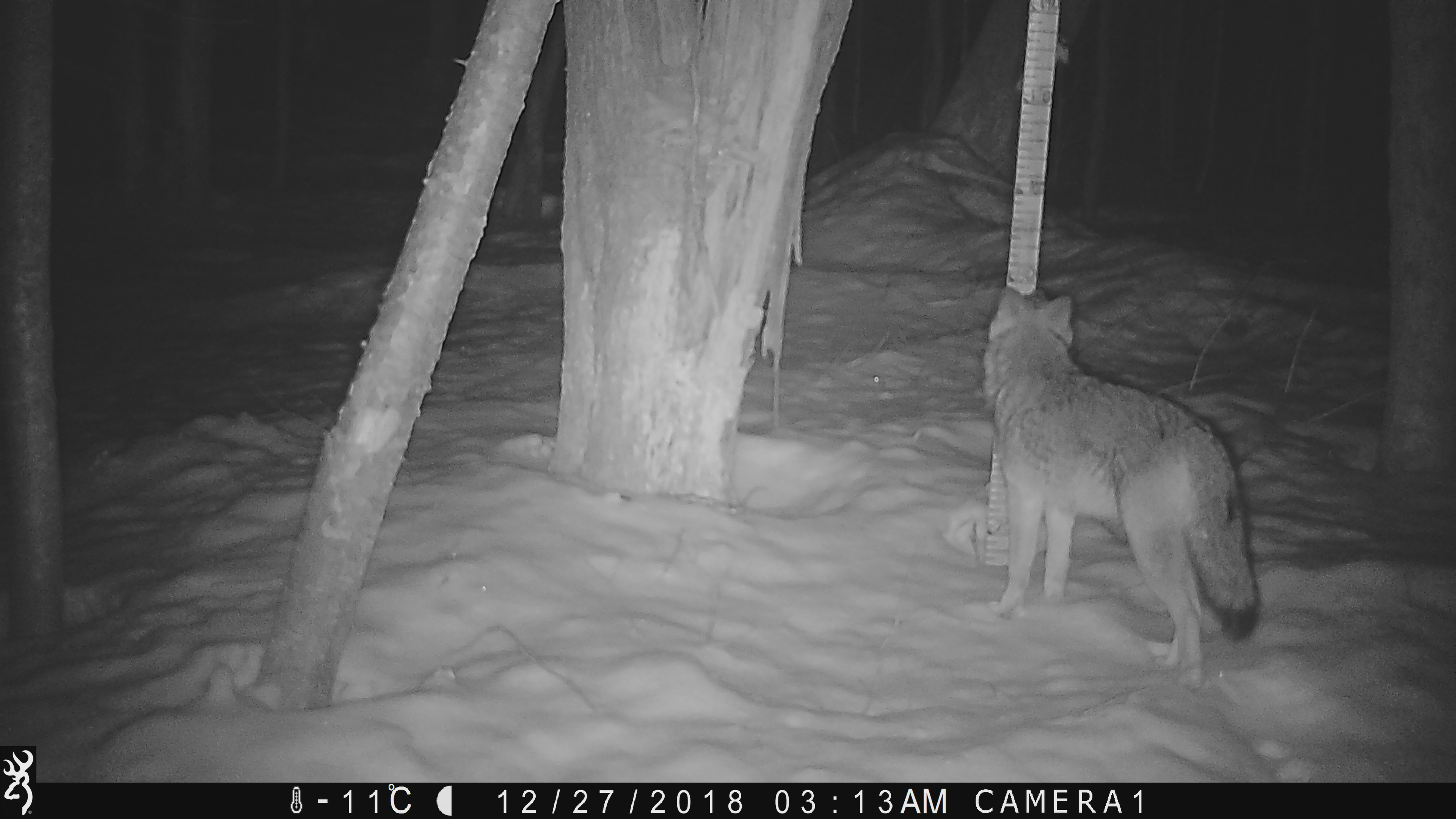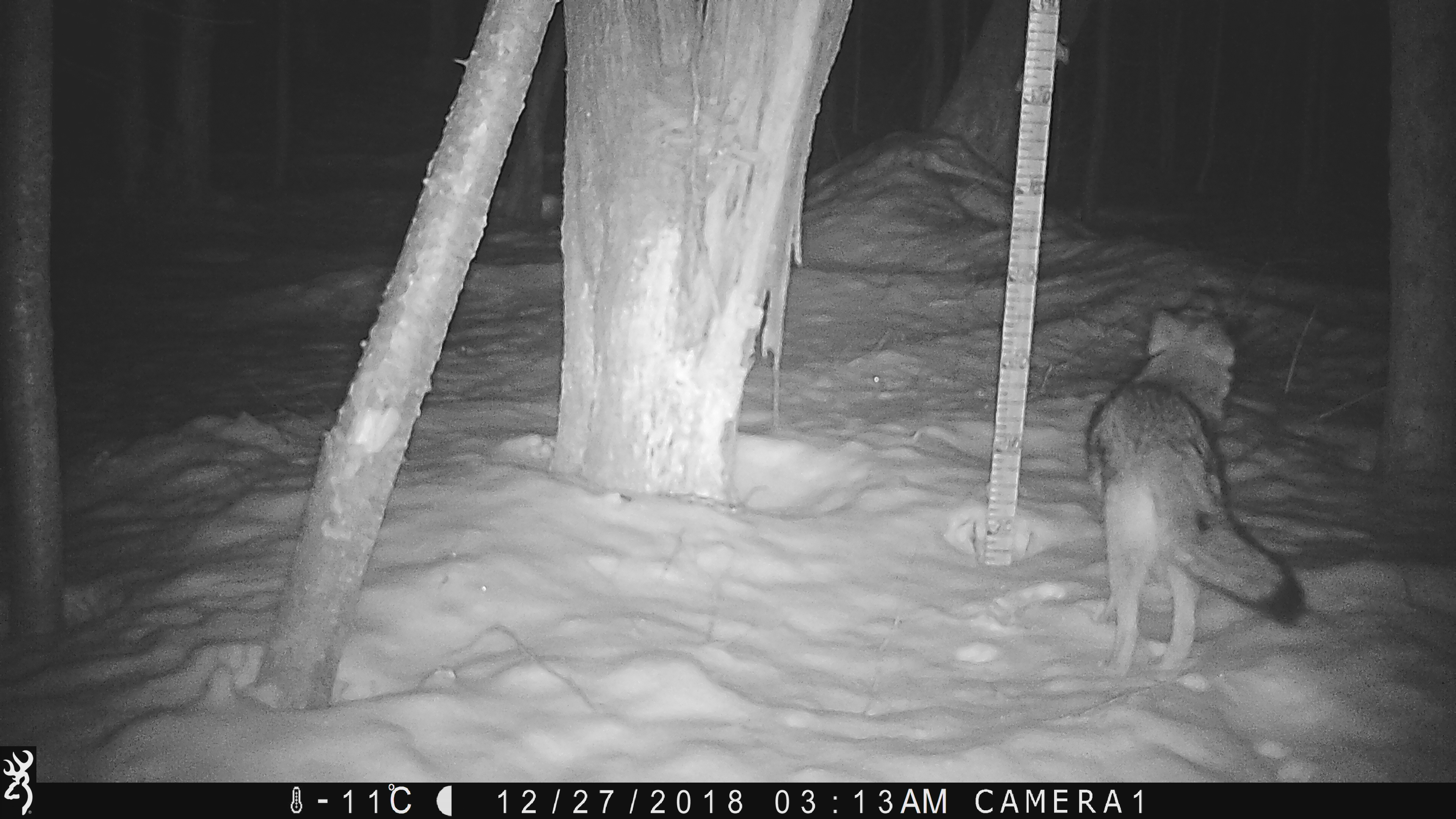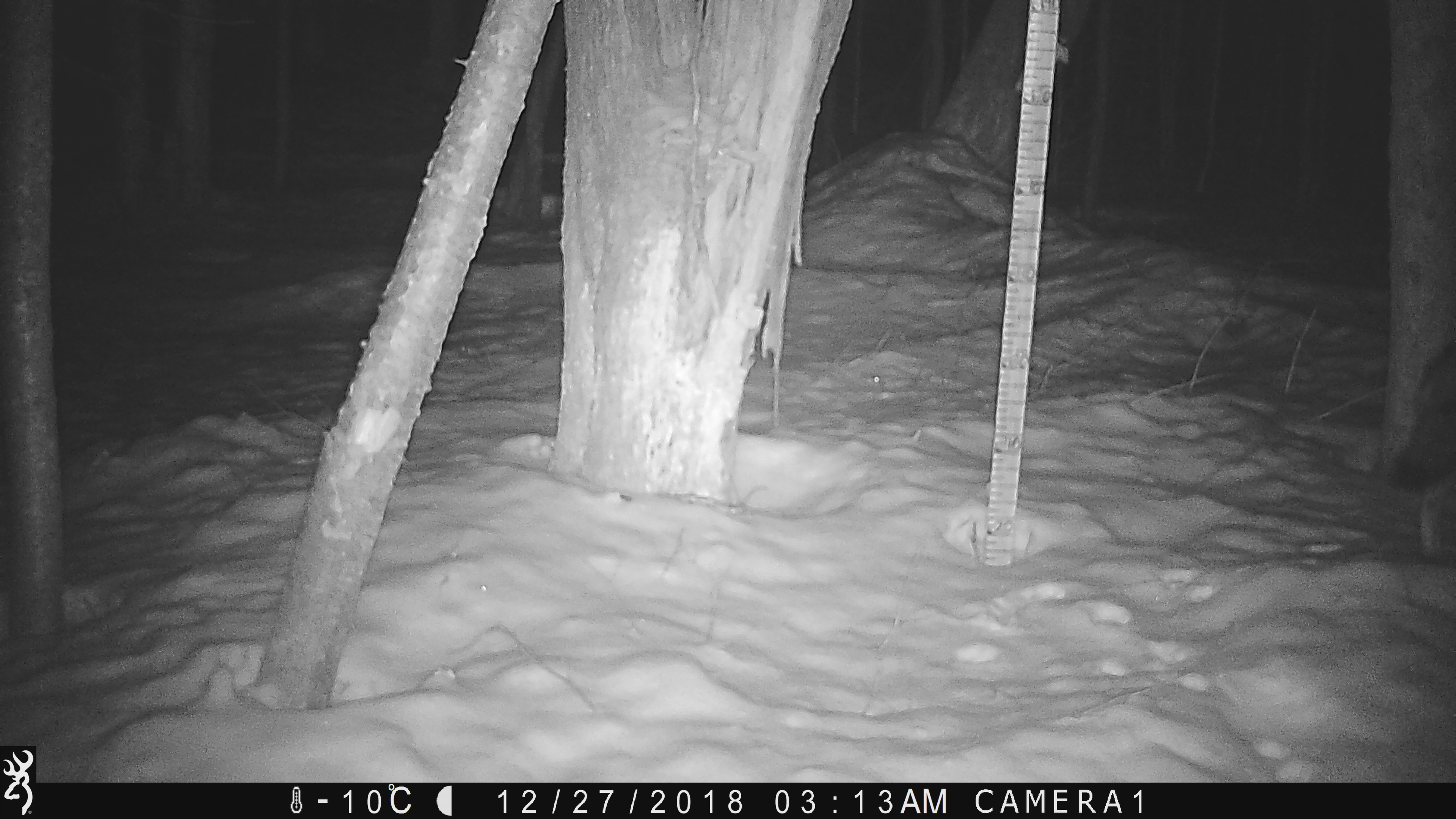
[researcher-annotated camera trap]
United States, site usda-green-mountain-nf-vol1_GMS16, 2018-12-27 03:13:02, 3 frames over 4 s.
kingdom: Animalia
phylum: Chordata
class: Mammalia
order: Carnivora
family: Canidae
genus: Canis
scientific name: Canis latrans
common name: coyote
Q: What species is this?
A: Coyote (Canis latrans).